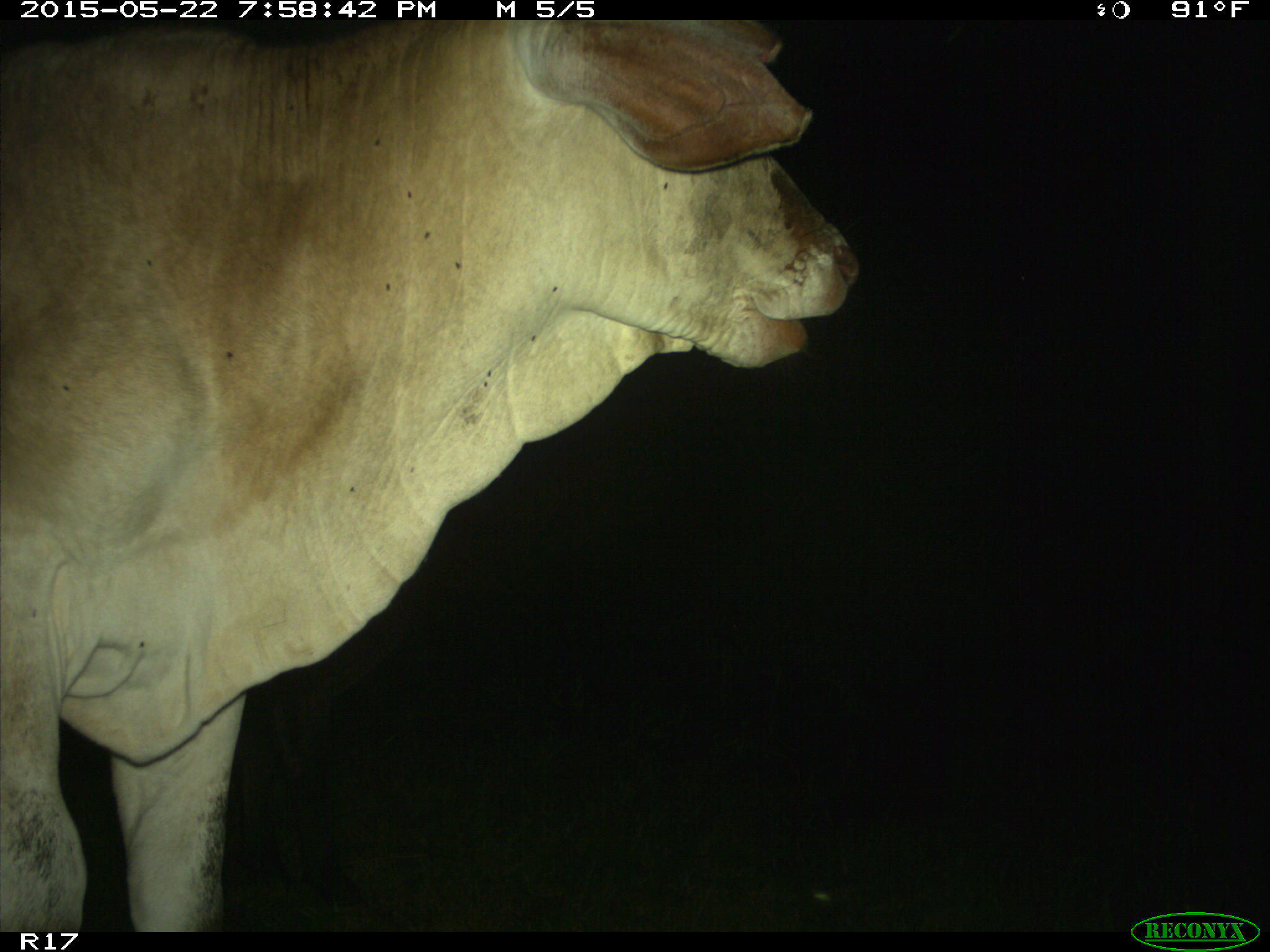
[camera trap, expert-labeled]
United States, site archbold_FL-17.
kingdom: Animalia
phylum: Chordata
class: Mammalia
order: Artiodactyla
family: Bovidae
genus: Bos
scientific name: Bos taurus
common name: domestic cow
Bos taurus (domestic cow).